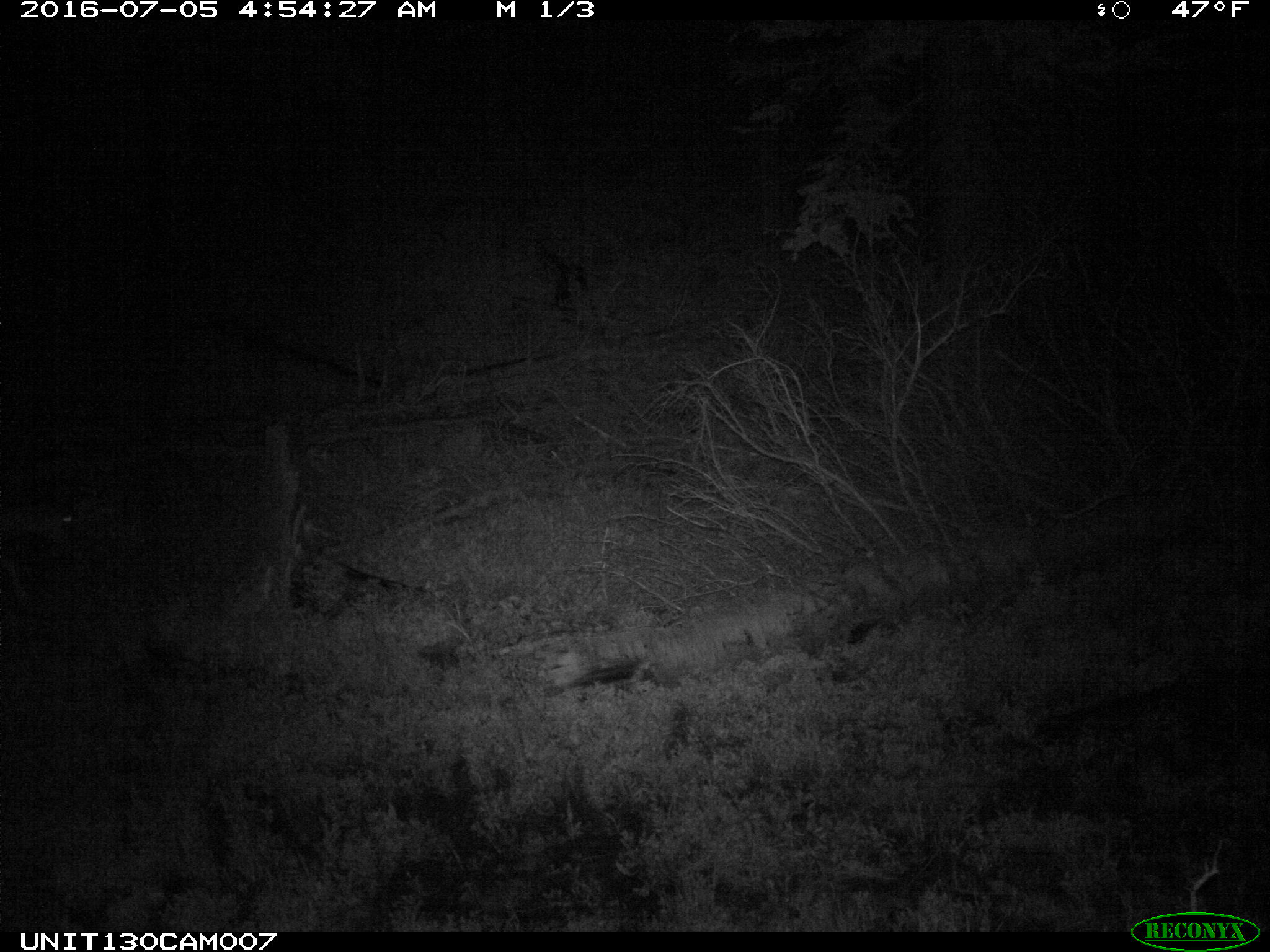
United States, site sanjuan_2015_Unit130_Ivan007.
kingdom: Animalia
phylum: Chordata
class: Mammalia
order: Artiodactyla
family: Cervidae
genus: Odocoileus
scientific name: Odocoileus hemionus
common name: mule deer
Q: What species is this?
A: Odocoileus hemionus (mule deer).